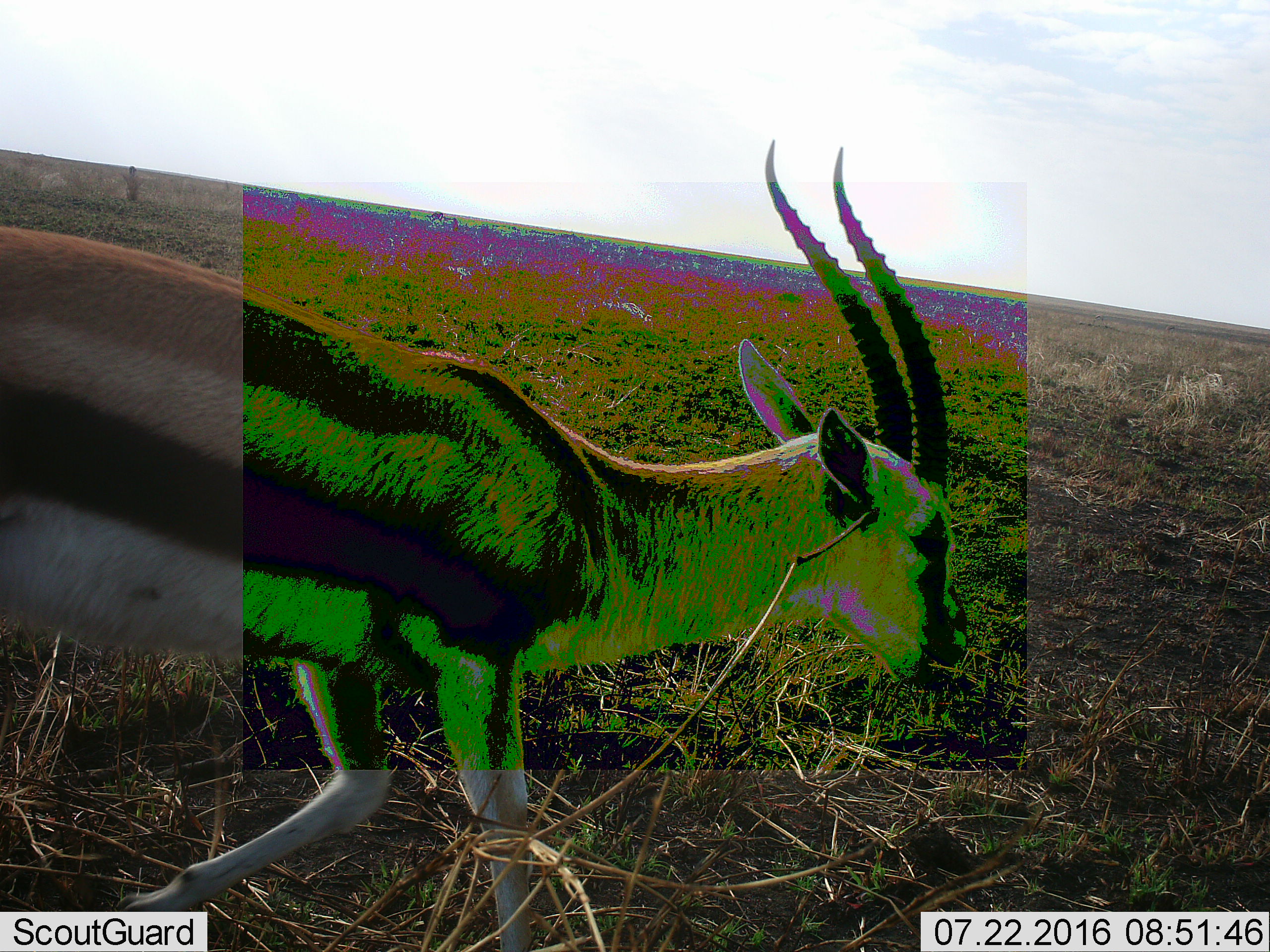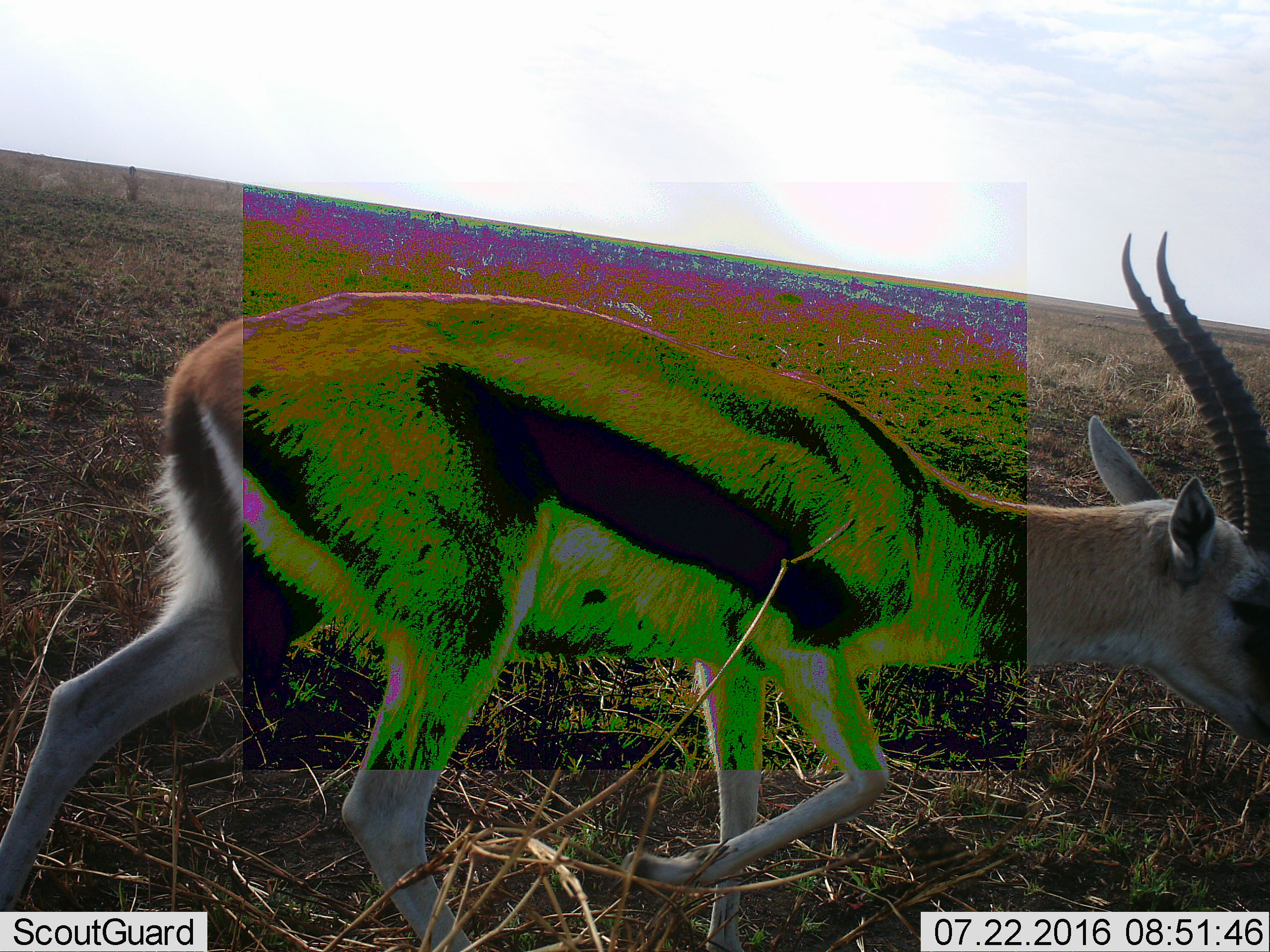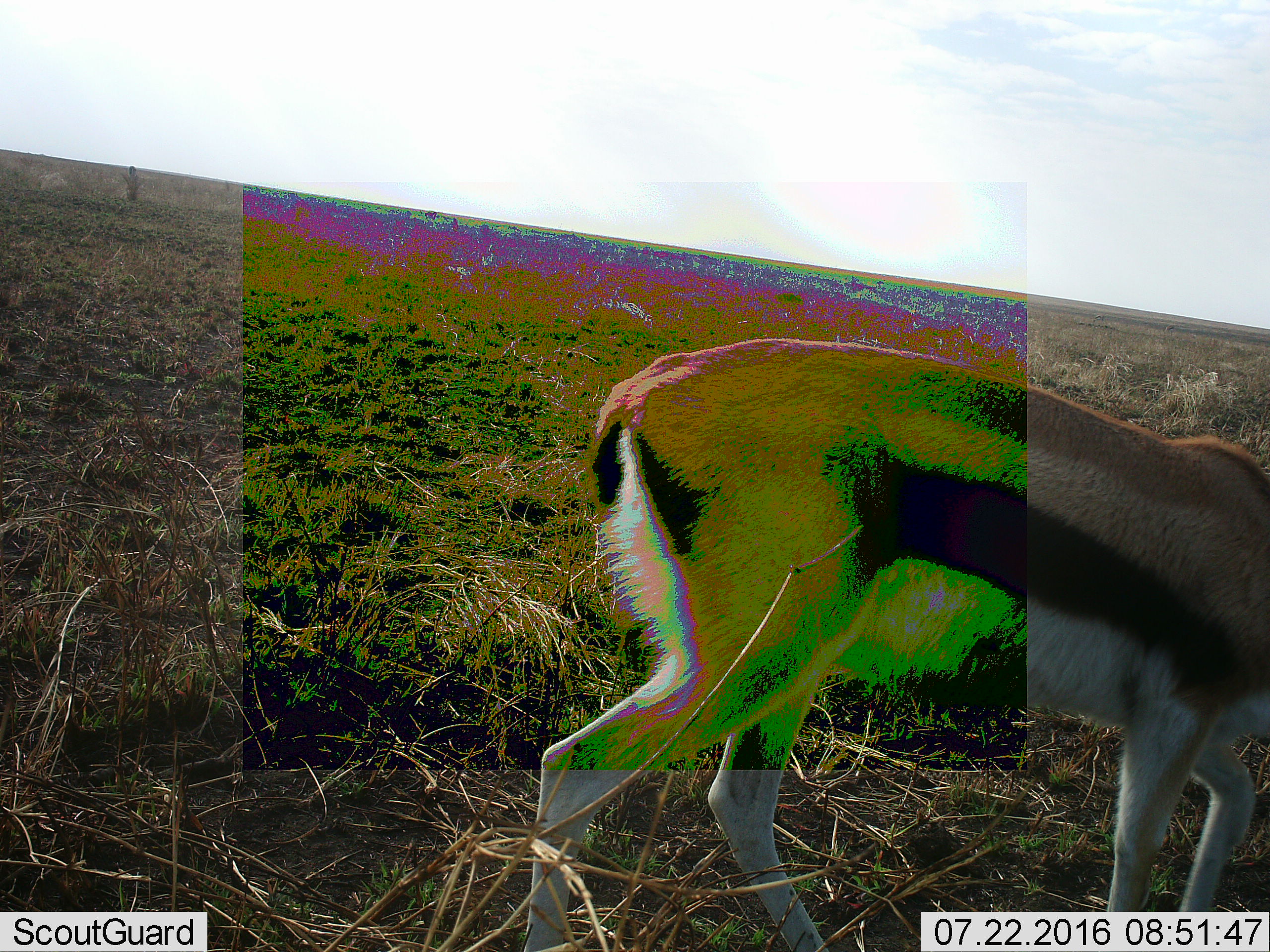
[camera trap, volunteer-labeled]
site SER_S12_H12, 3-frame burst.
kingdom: Animalia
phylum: Chordata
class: Mammalia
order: Artiodactyla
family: Bovidae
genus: Eudorcas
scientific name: Eudorcas thomsonii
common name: thomson's gazelle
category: gazellethomsons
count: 1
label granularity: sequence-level